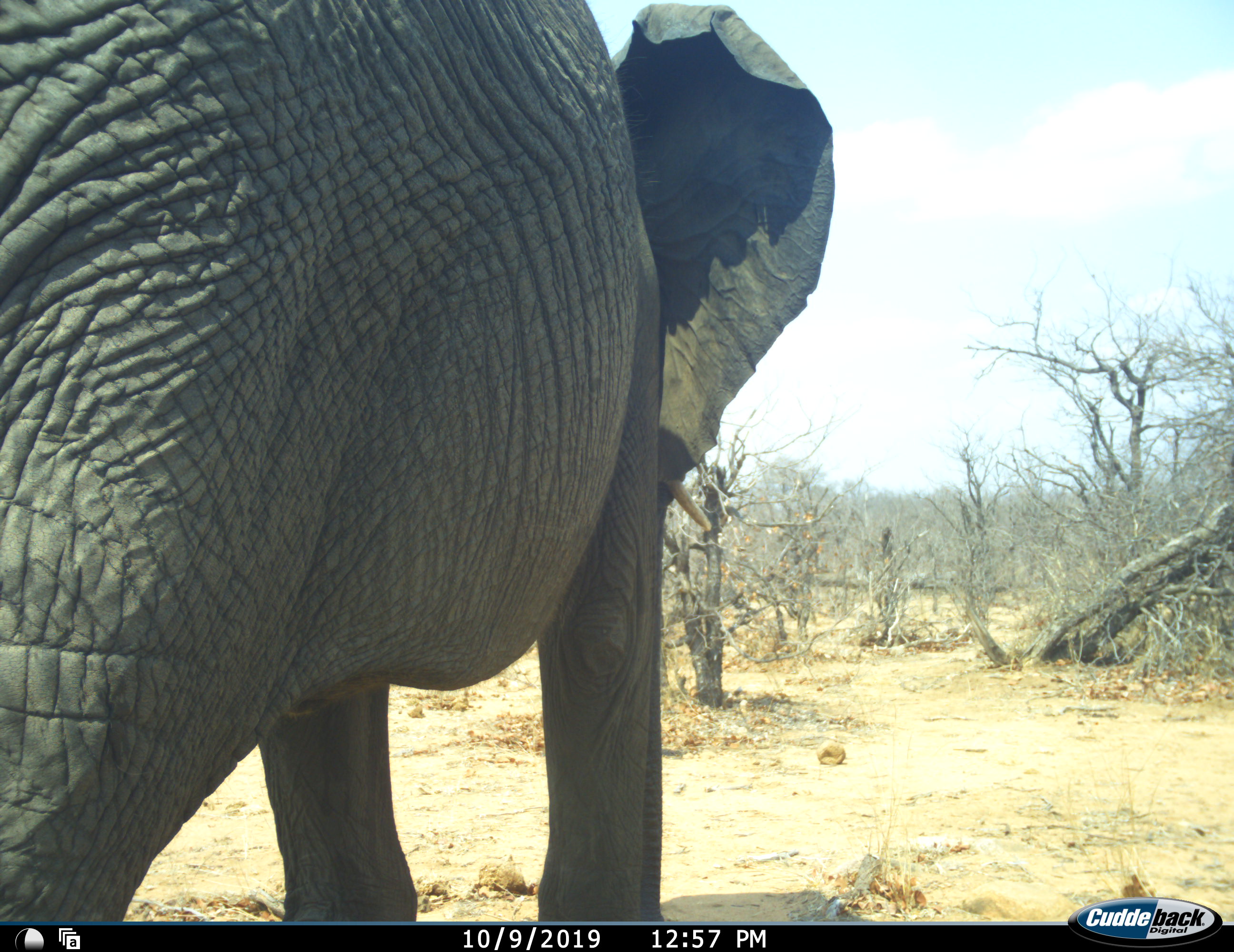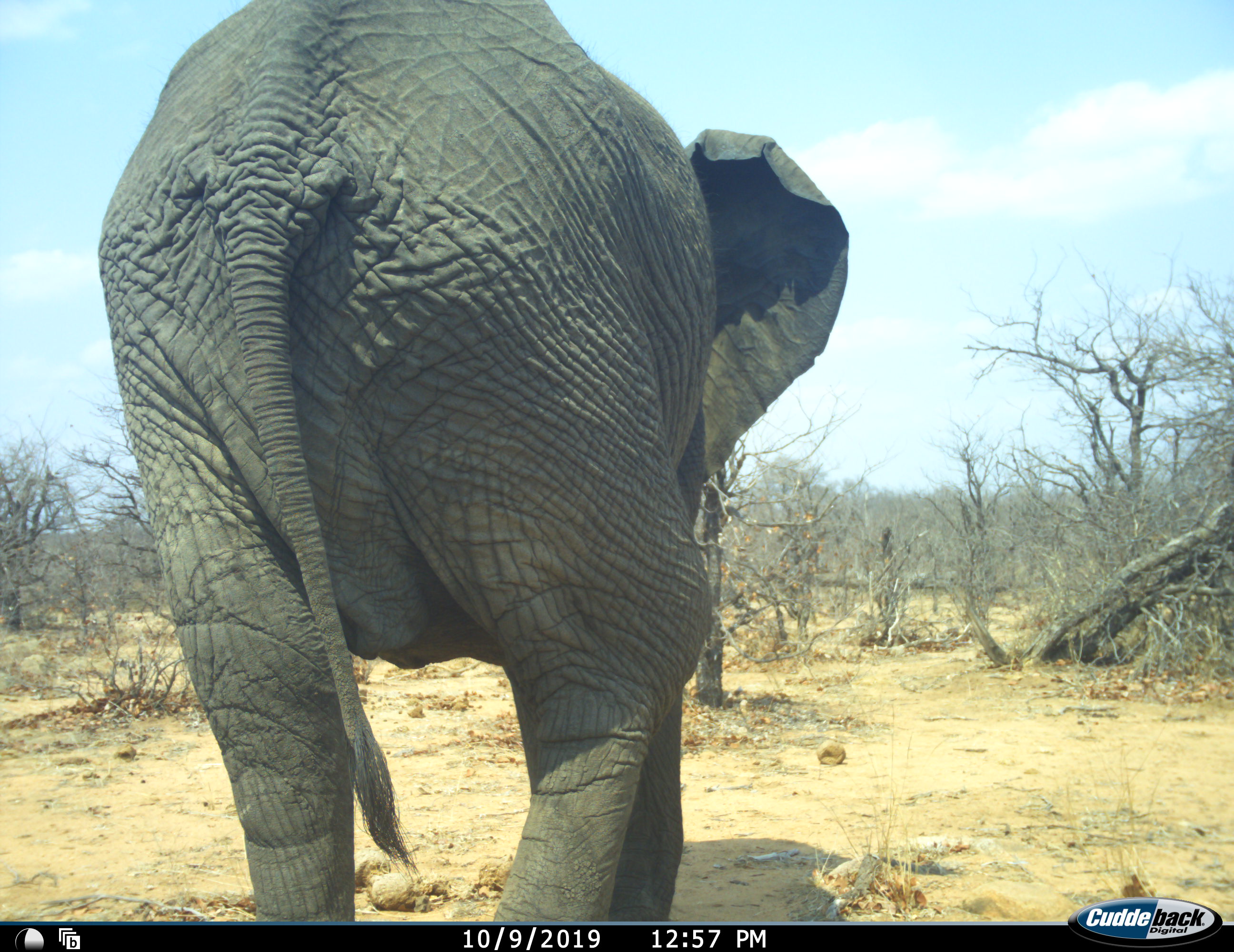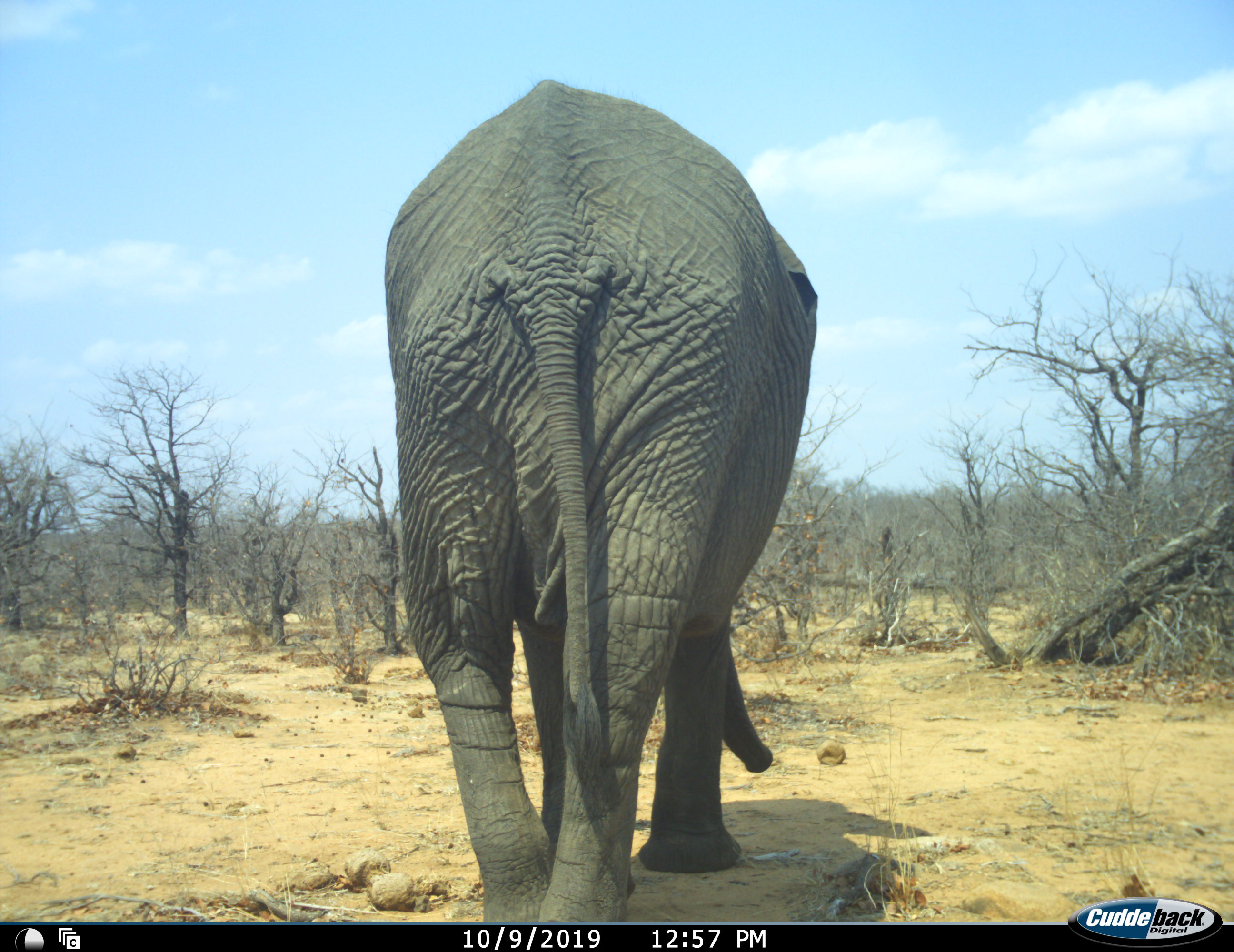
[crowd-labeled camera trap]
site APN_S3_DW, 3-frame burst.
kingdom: Animalia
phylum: Chordata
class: Mammalia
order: Proboscidea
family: Elephantidae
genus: Loxodonta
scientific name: Loxodonta africana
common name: african bush elephant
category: elephant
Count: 1.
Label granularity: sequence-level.